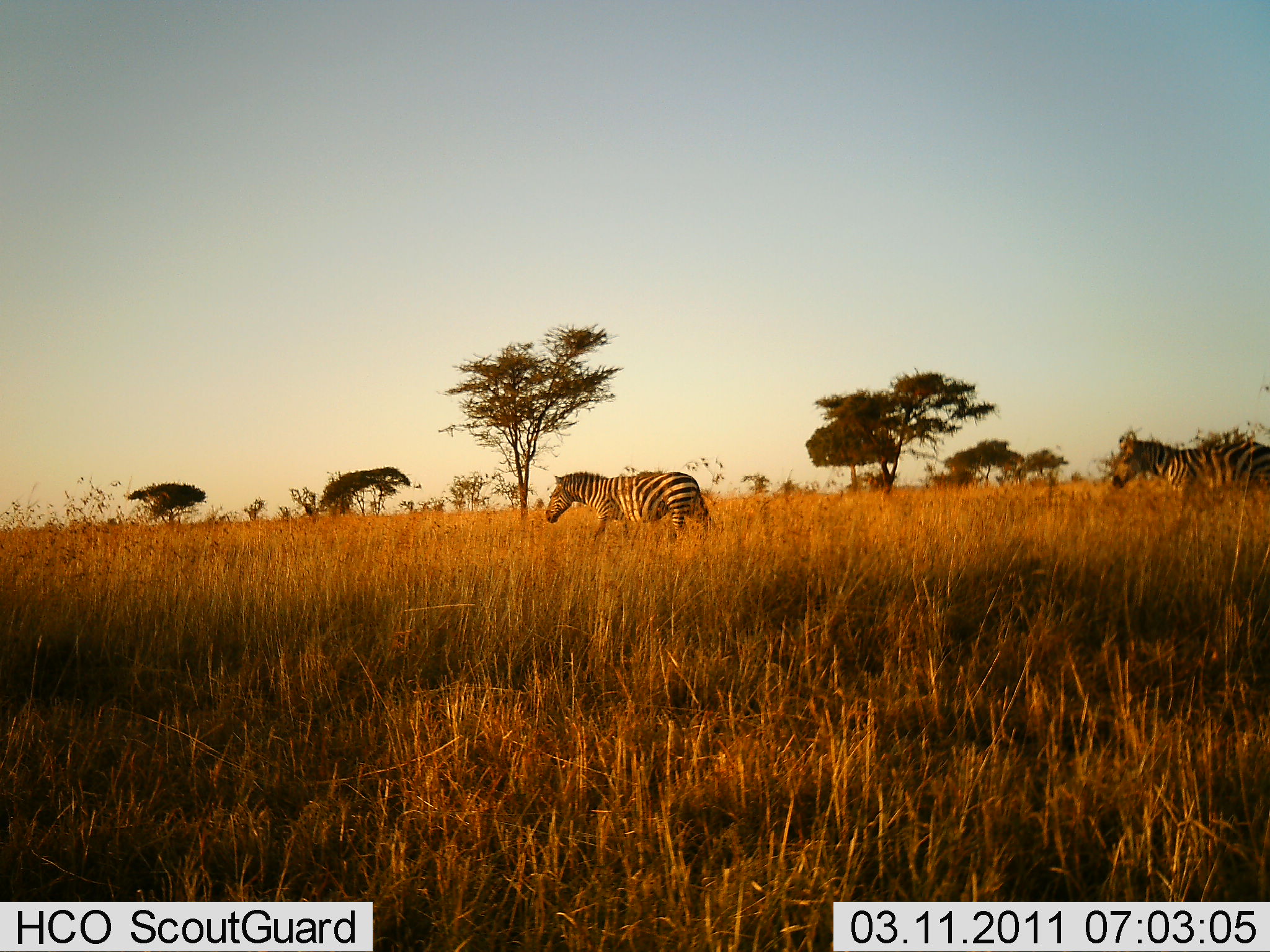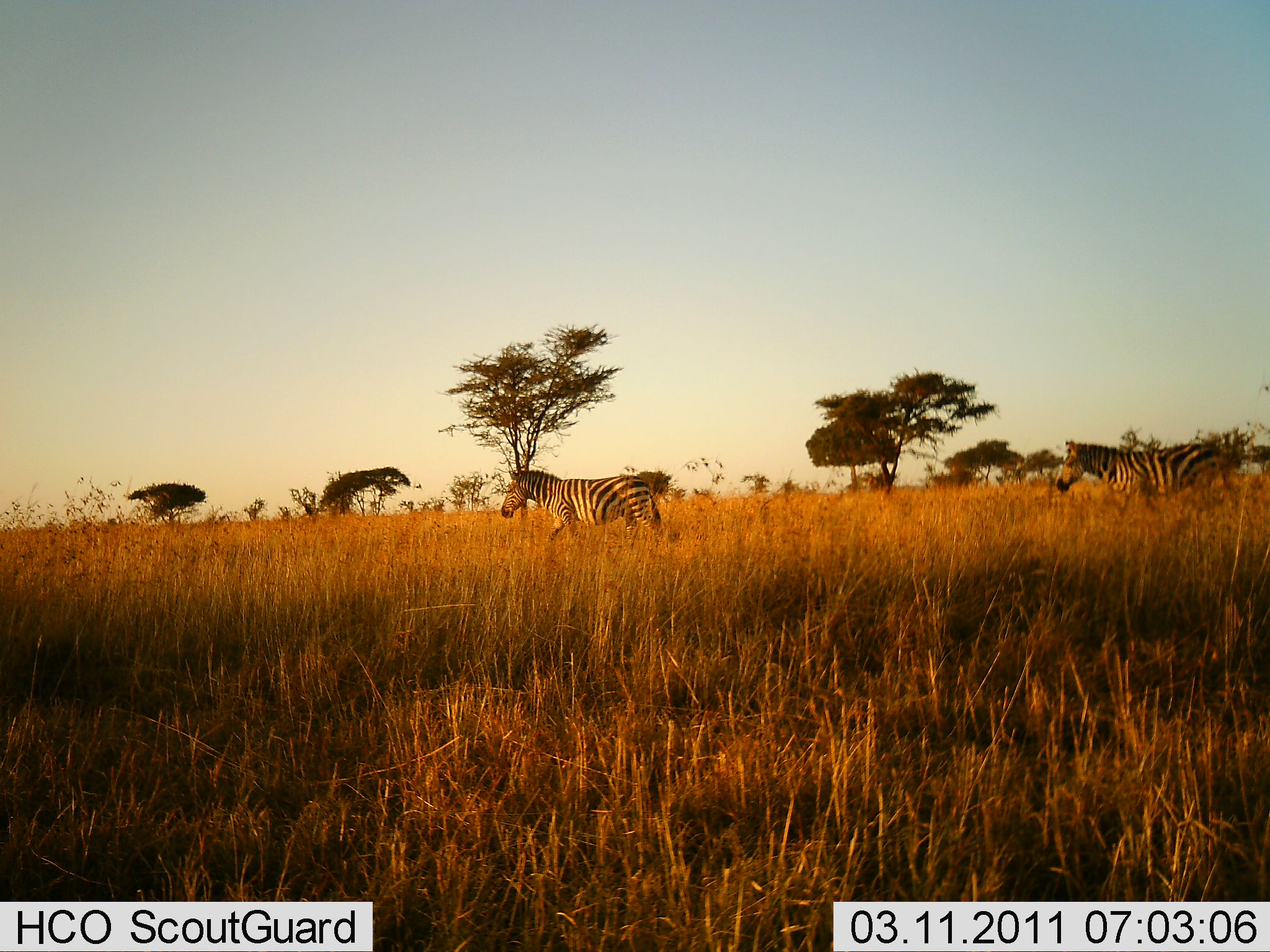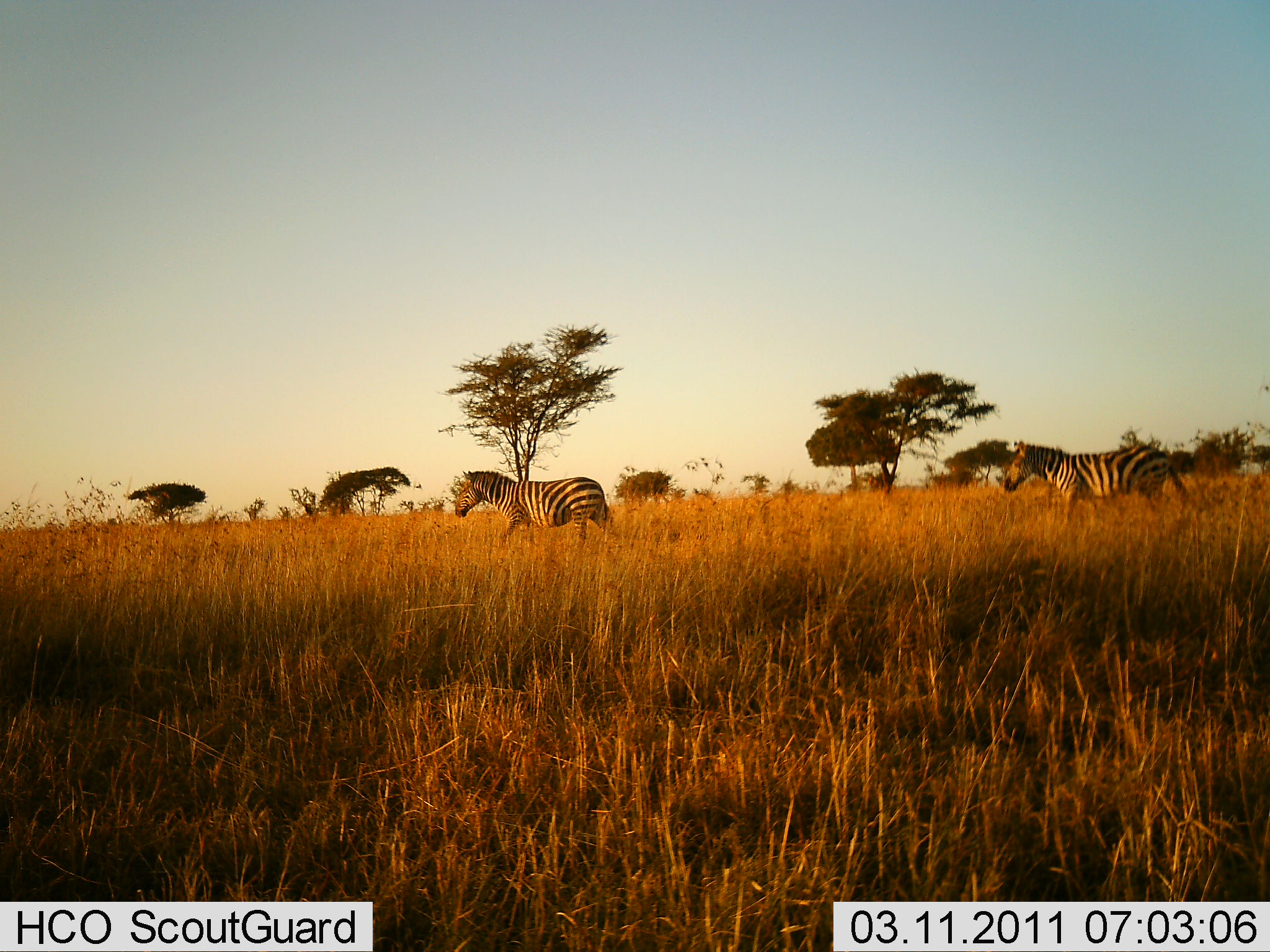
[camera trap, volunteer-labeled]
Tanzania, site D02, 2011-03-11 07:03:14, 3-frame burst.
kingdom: Animalia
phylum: Chordata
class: Mammalia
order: Perissodactyla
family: Equidae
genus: Equus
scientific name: Equus quagga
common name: plains zebra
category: zebra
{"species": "zebra (plains zebra) (Equus quagga)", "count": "2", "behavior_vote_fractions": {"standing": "0%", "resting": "0%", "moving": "100%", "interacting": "0%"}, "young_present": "0%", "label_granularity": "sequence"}